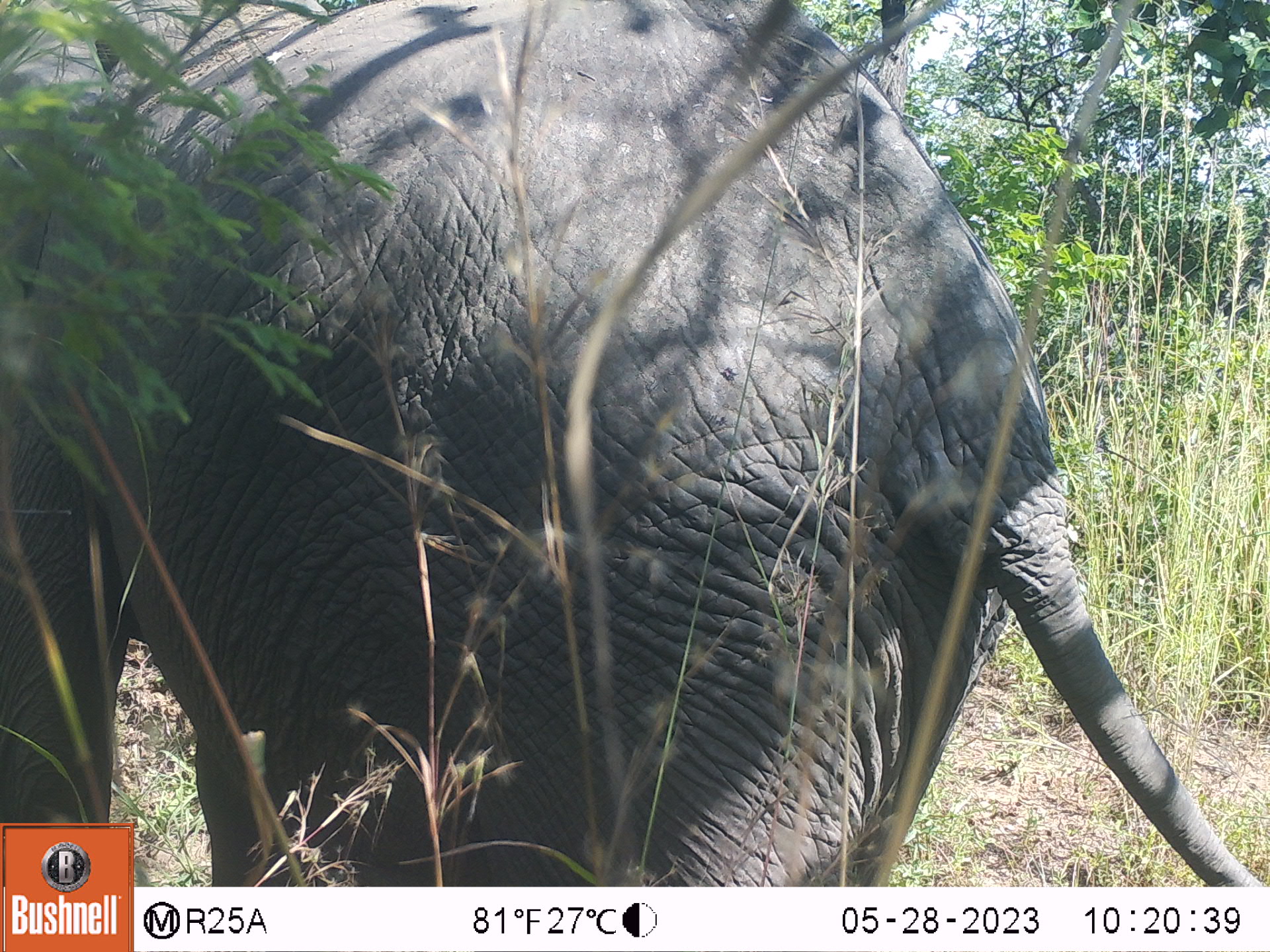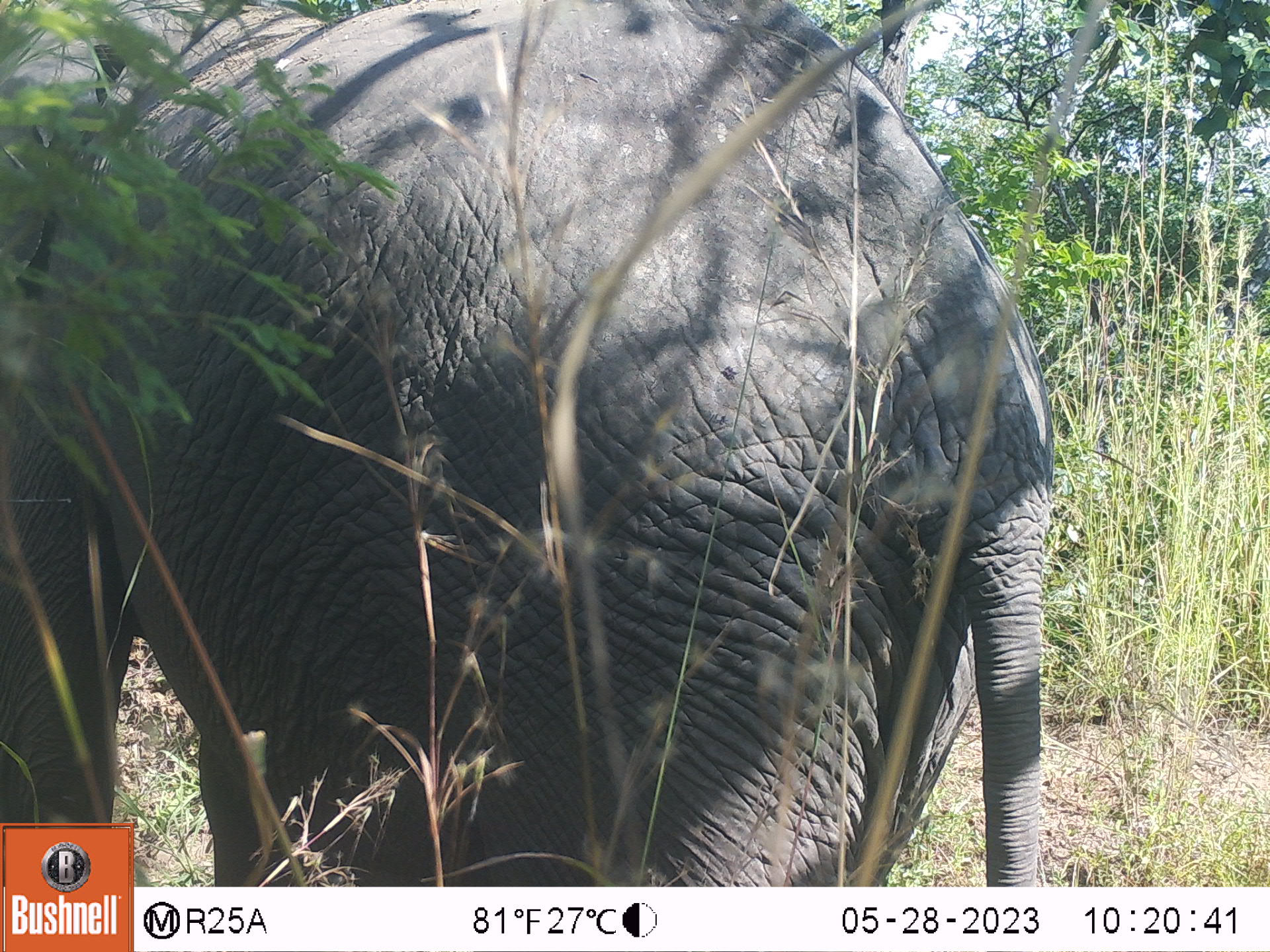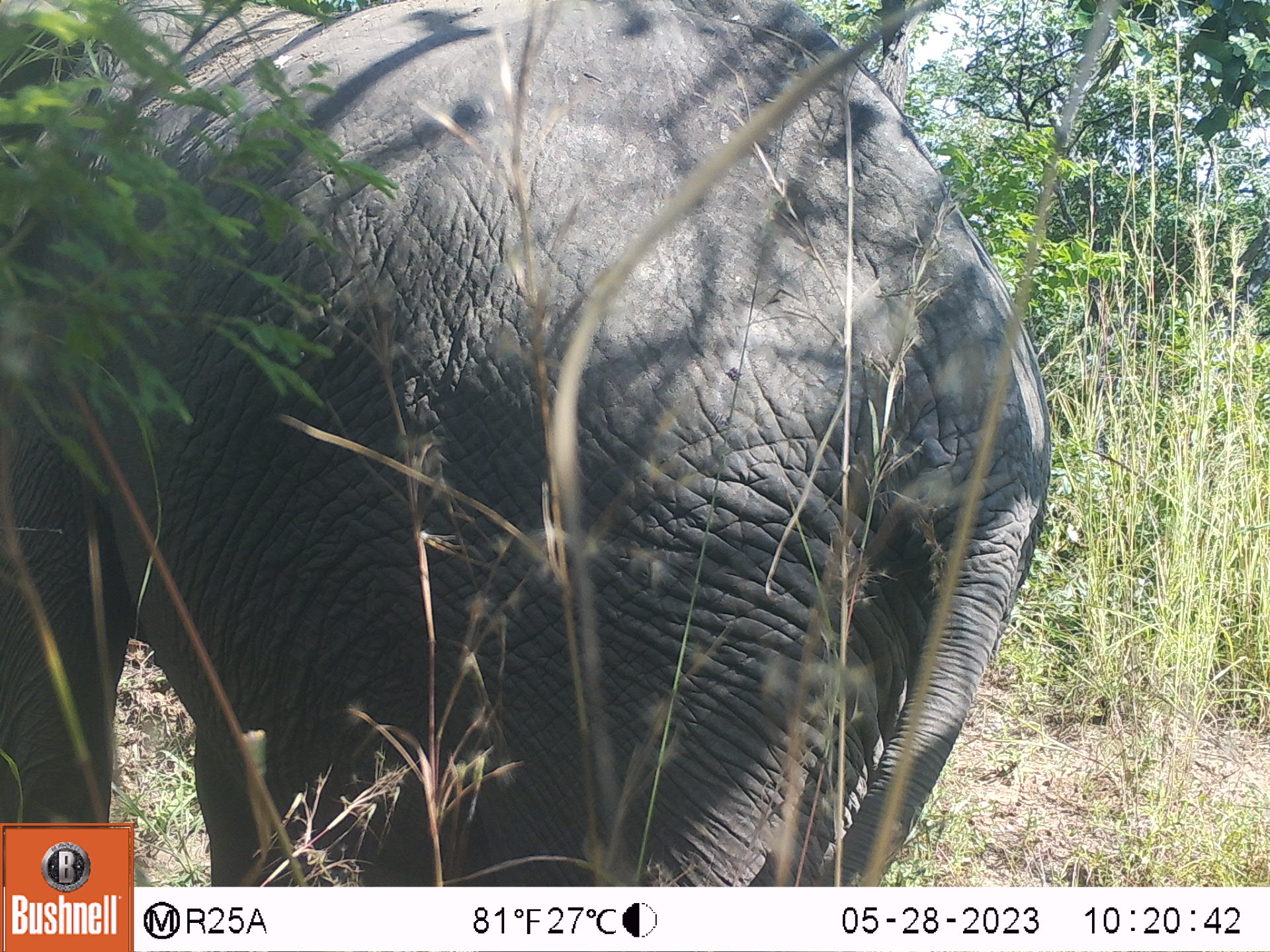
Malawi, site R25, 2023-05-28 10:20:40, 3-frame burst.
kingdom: Animalia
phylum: Chordata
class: Mammalia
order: Proboscidea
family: Elephantidae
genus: Loxodonta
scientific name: Loxodonta africana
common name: african savanna elephant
African savanna elephant (Loxodonta africana), count 1.